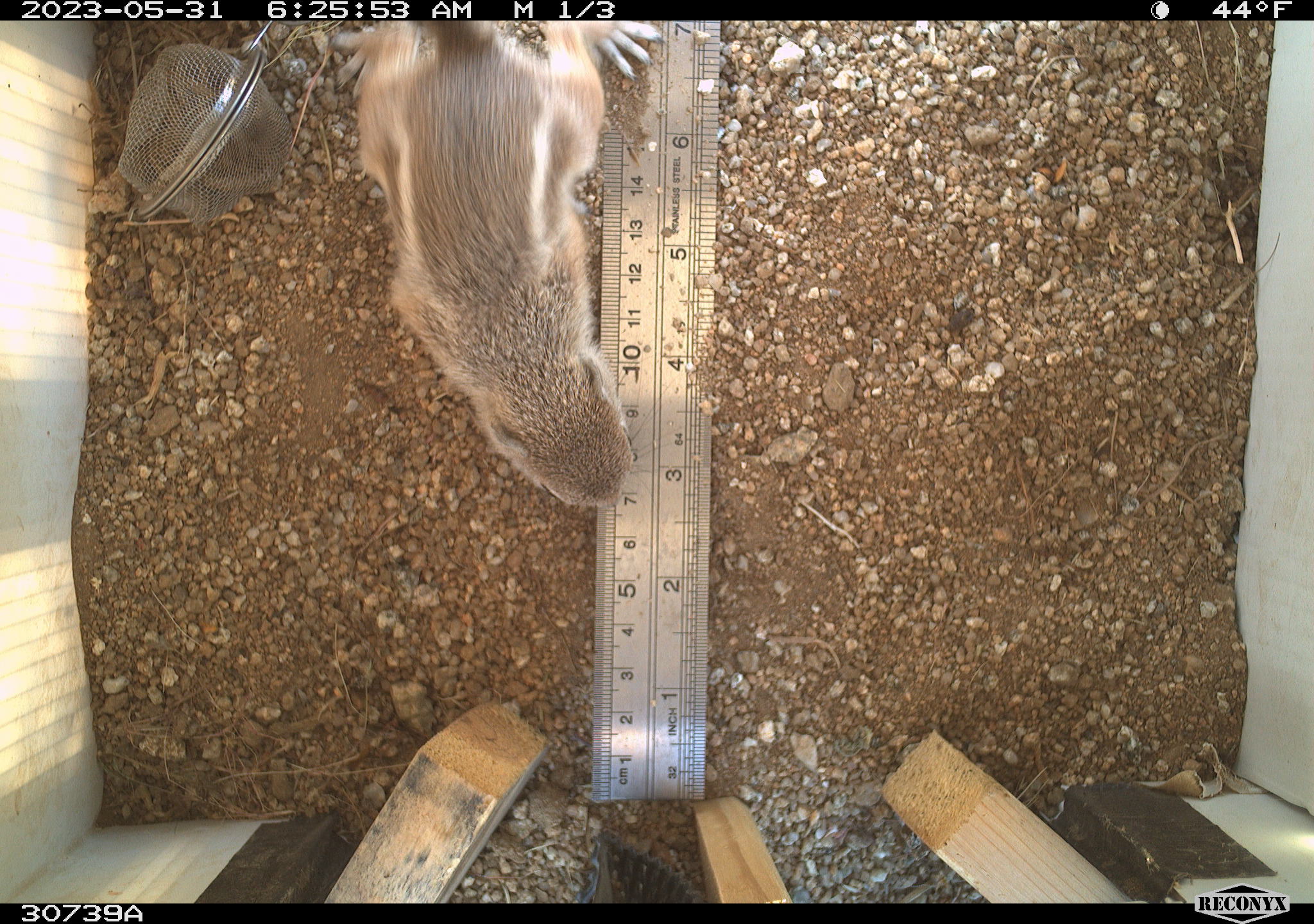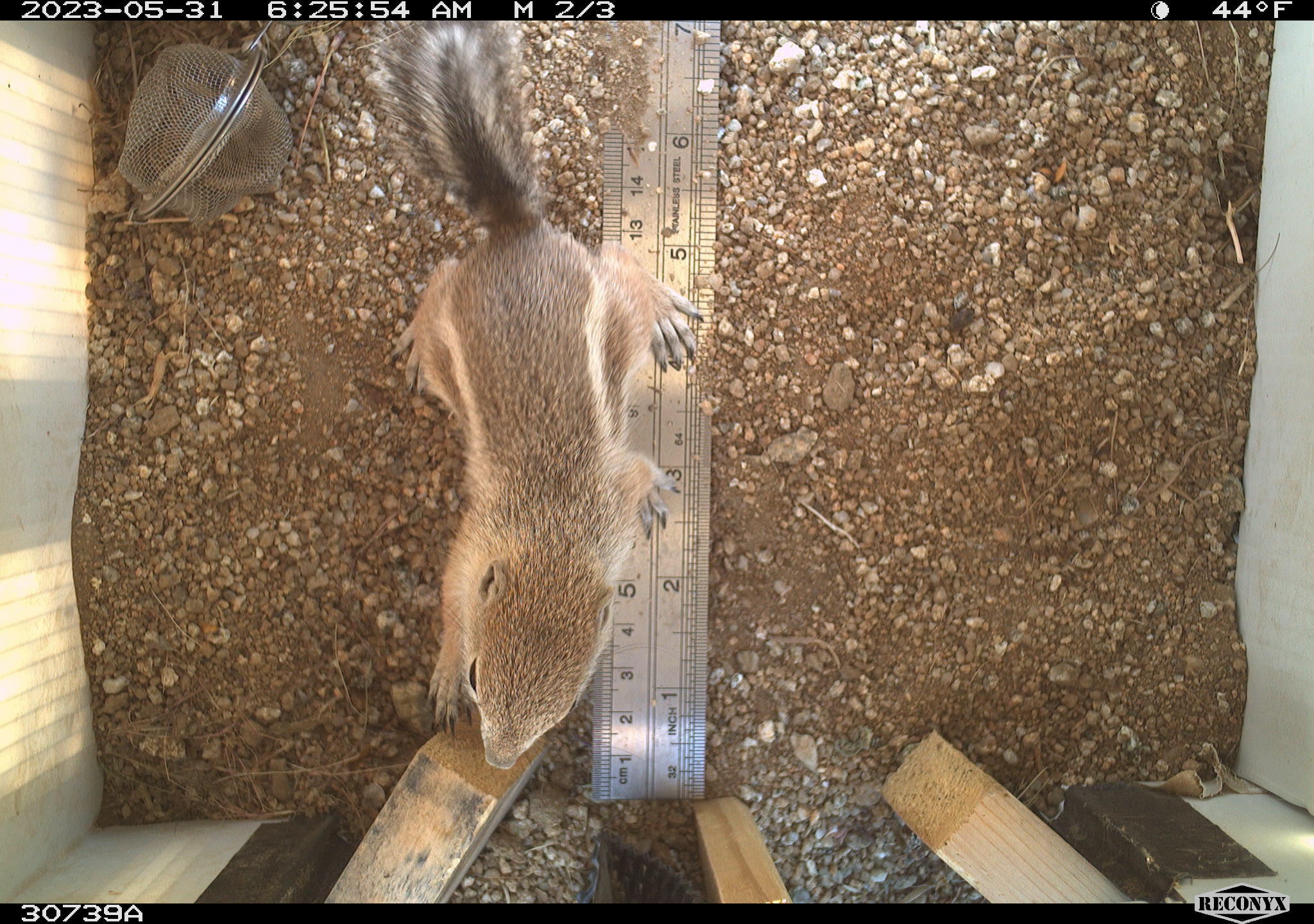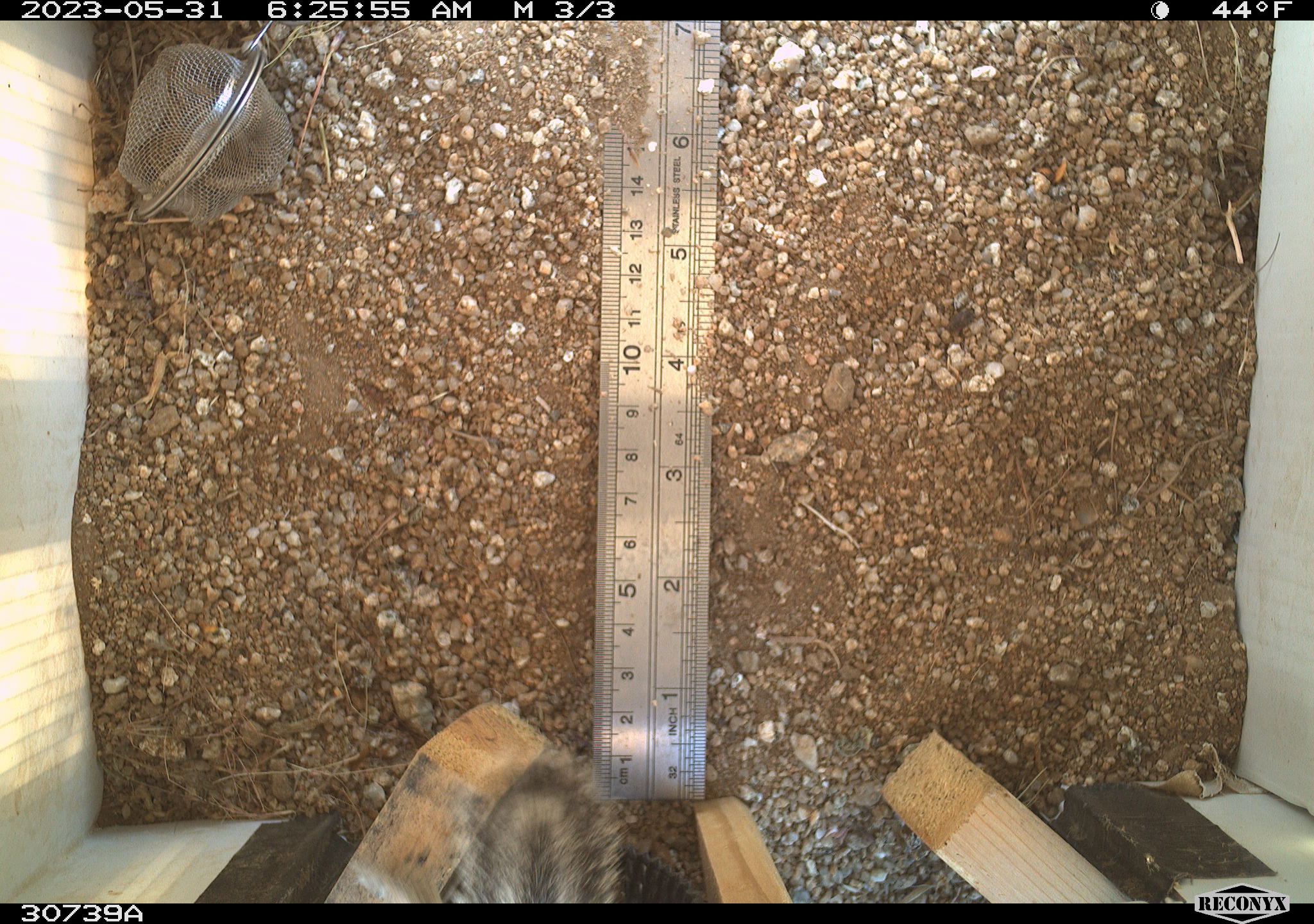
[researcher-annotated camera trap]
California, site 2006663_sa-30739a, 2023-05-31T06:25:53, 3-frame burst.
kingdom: Animalia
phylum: Chordata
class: Mammalia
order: Rodentia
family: Sciuridae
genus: Ammospermophilus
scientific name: Ammospermophilus leucurus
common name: white-tailed antelope squirrel